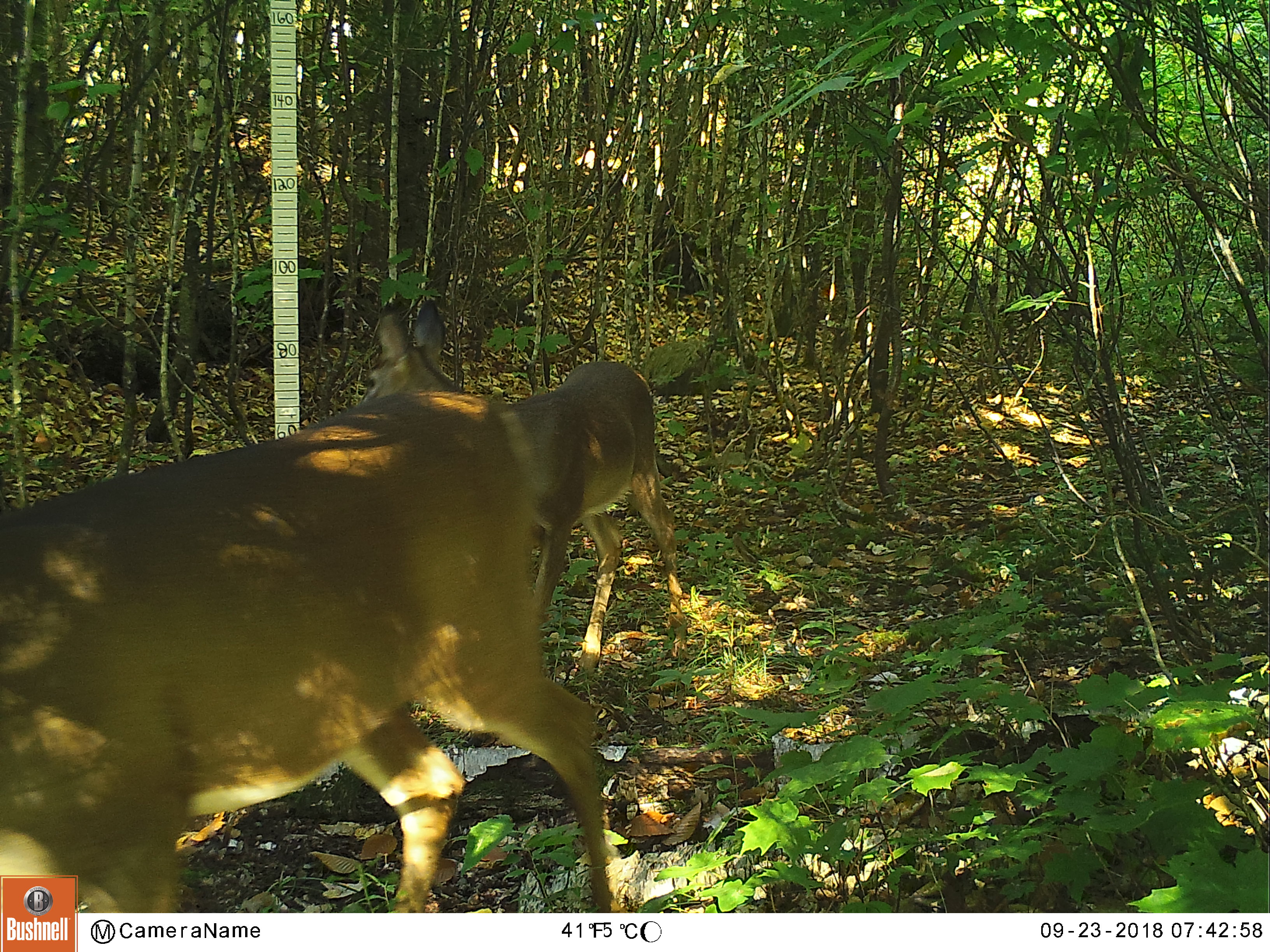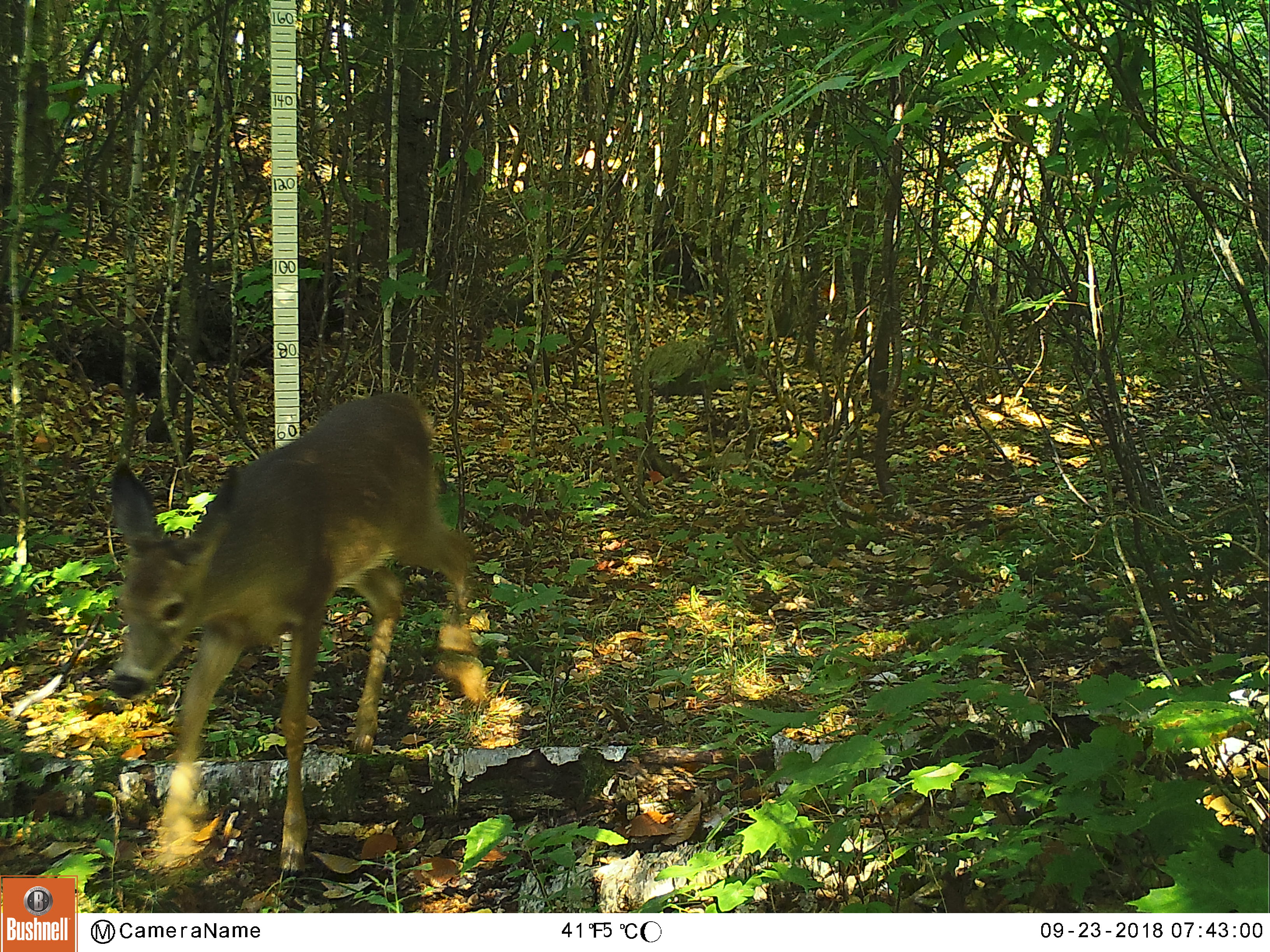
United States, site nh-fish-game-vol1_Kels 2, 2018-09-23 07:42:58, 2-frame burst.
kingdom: Animalia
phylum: Chordata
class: Mammalia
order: Artiodactyla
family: Cervidae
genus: Odocoileus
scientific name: Odocoileus virginianus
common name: white-tailed deer